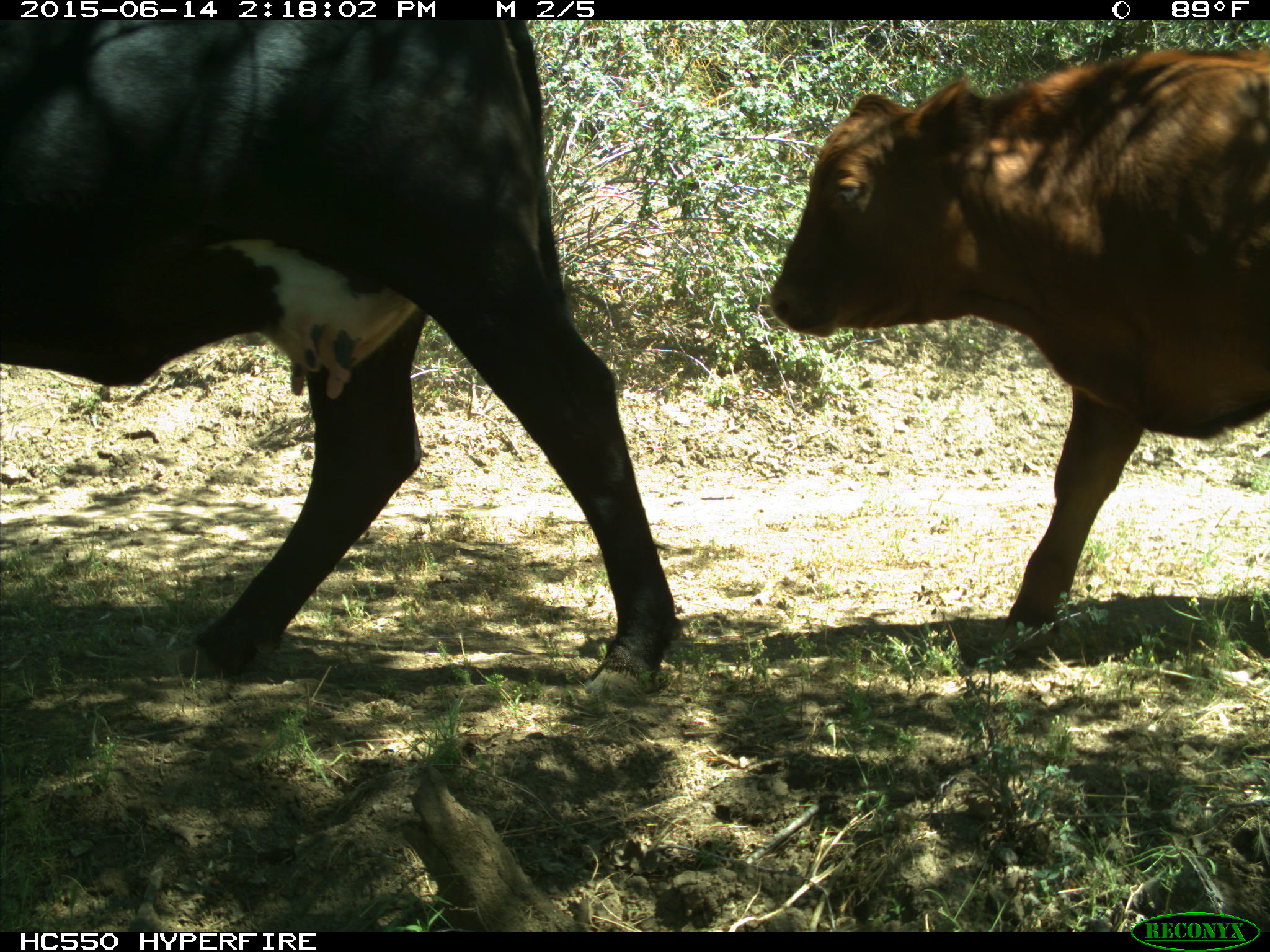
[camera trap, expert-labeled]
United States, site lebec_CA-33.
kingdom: Animalia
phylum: Chordata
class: Mammalia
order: Artiodactyla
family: Bovidae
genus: Bos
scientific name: Bos taurus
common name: domestic cow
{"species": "Bos taurus (domestic cow)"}